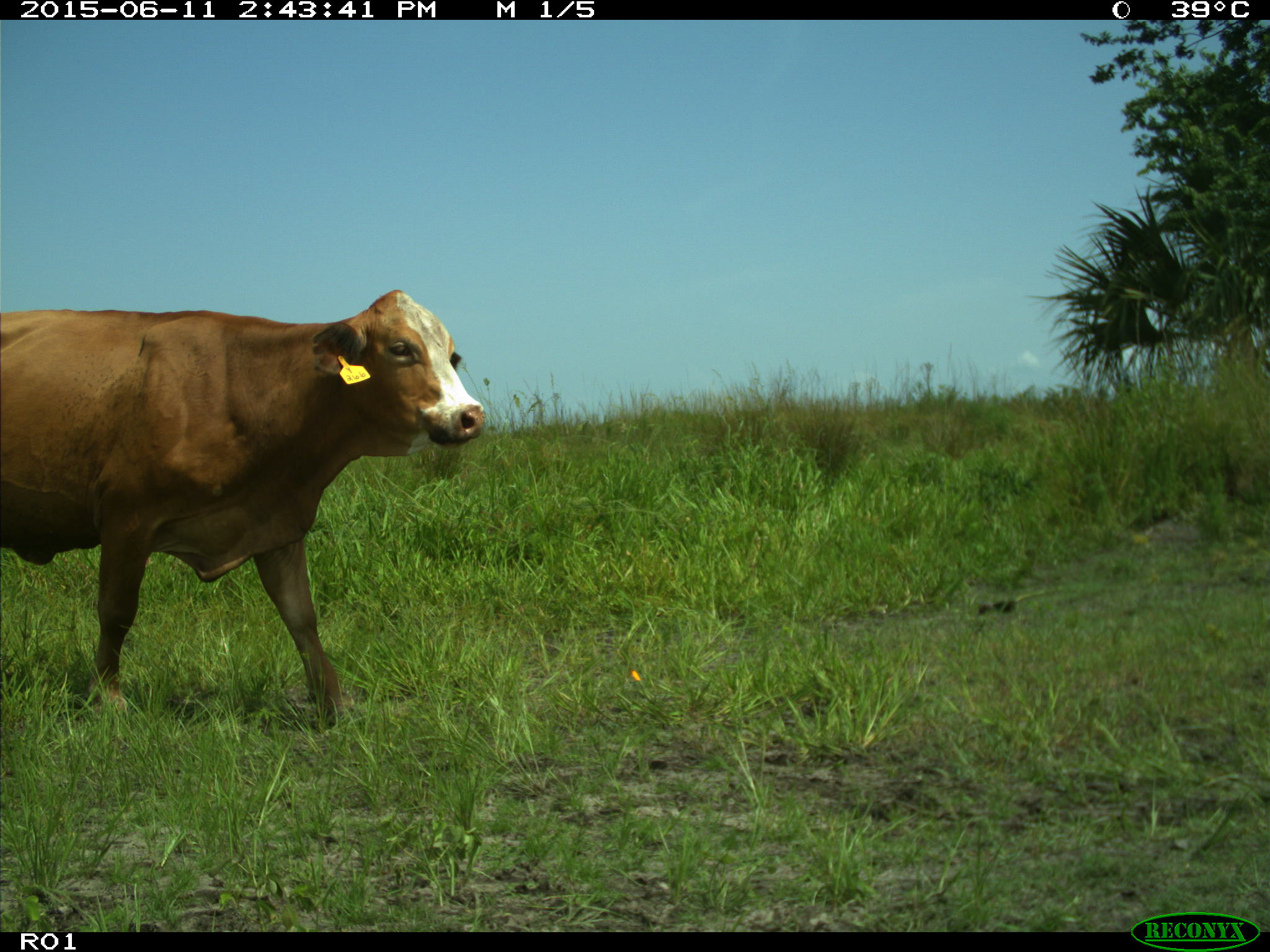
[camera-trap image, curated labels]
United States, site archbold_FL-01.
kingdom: Animalia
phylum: Chordata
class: Mammalia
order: Artiodactyla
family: Bovidae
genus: Bos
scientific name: Bos taurus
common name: domestic cow